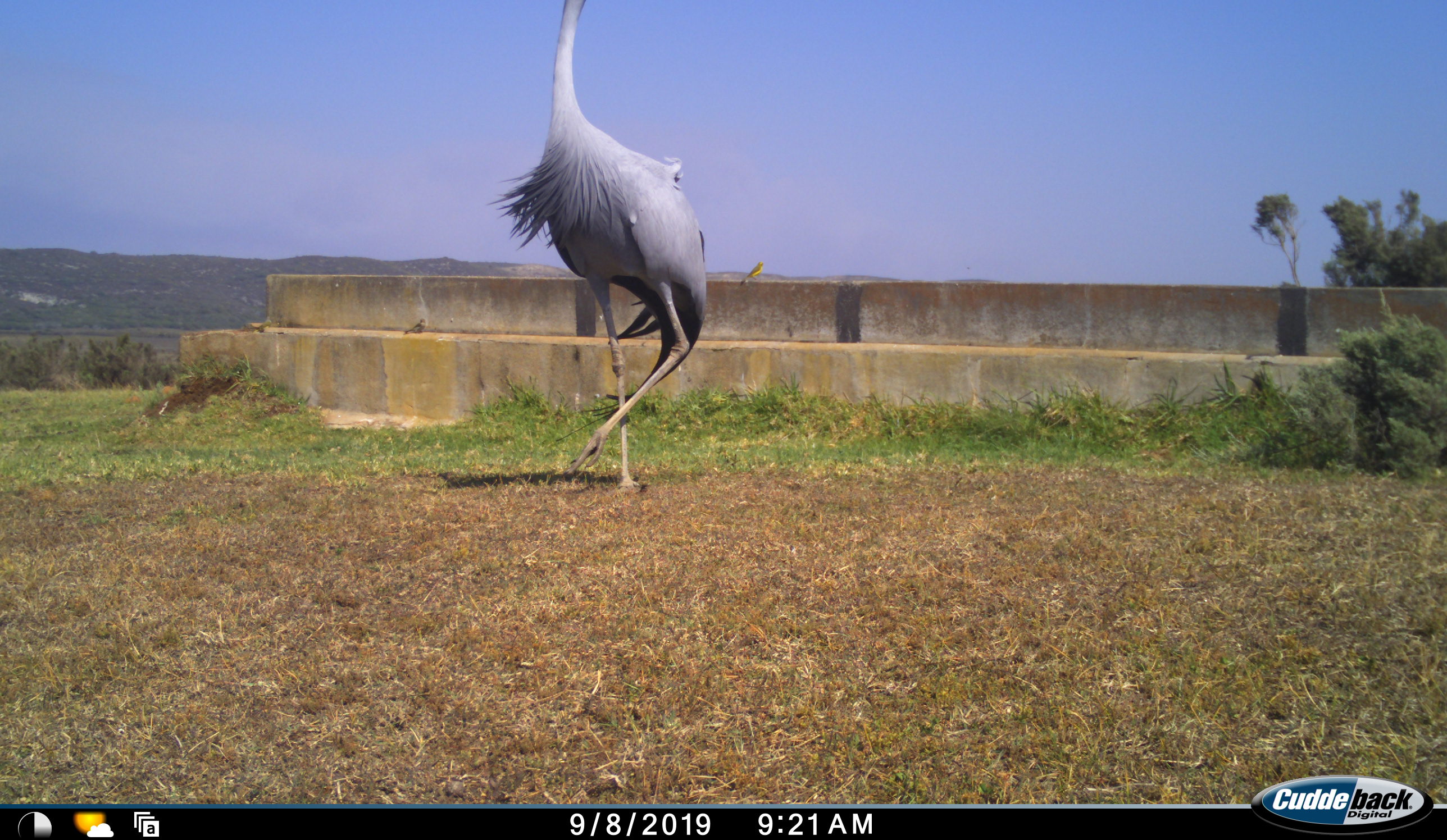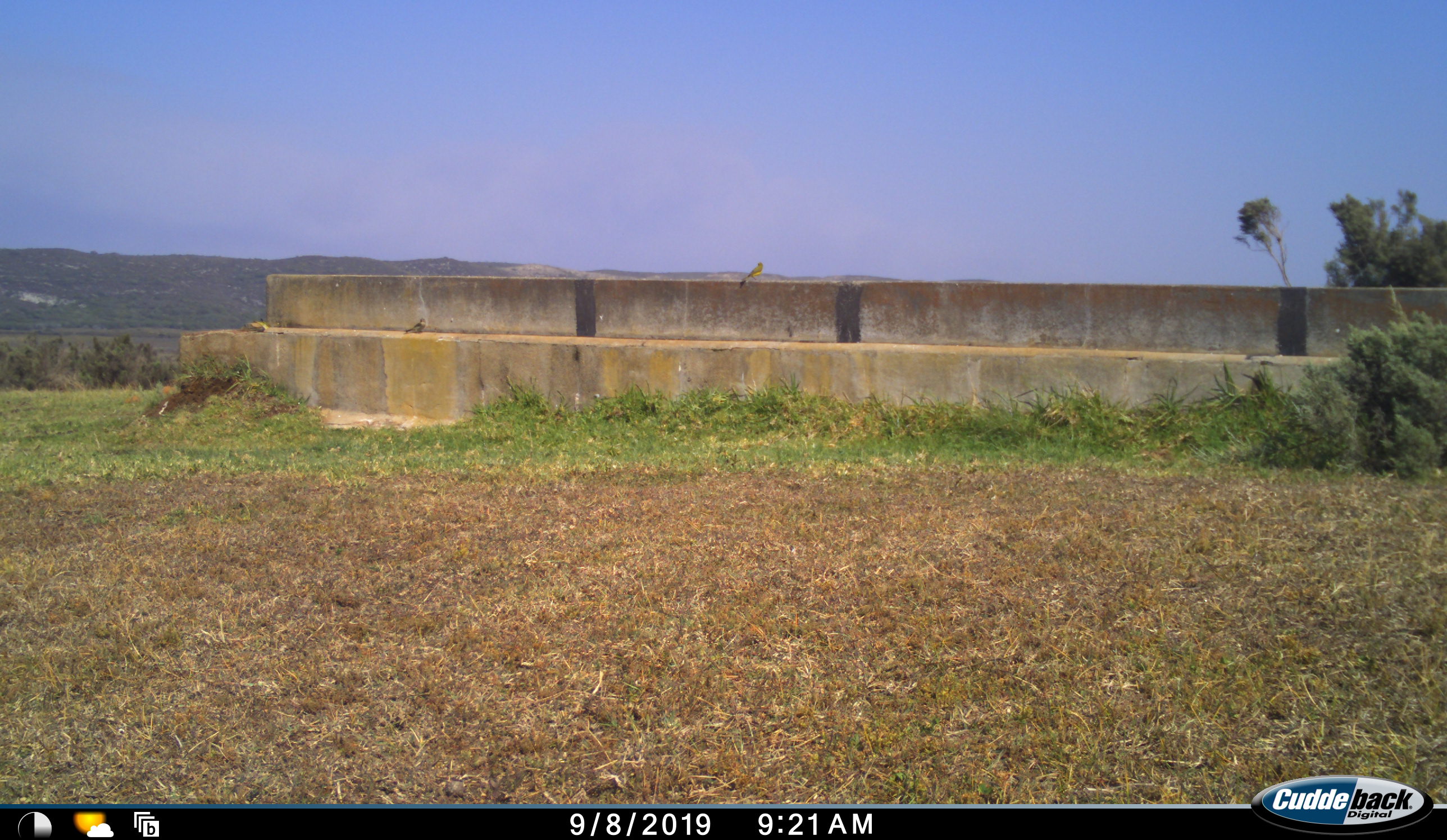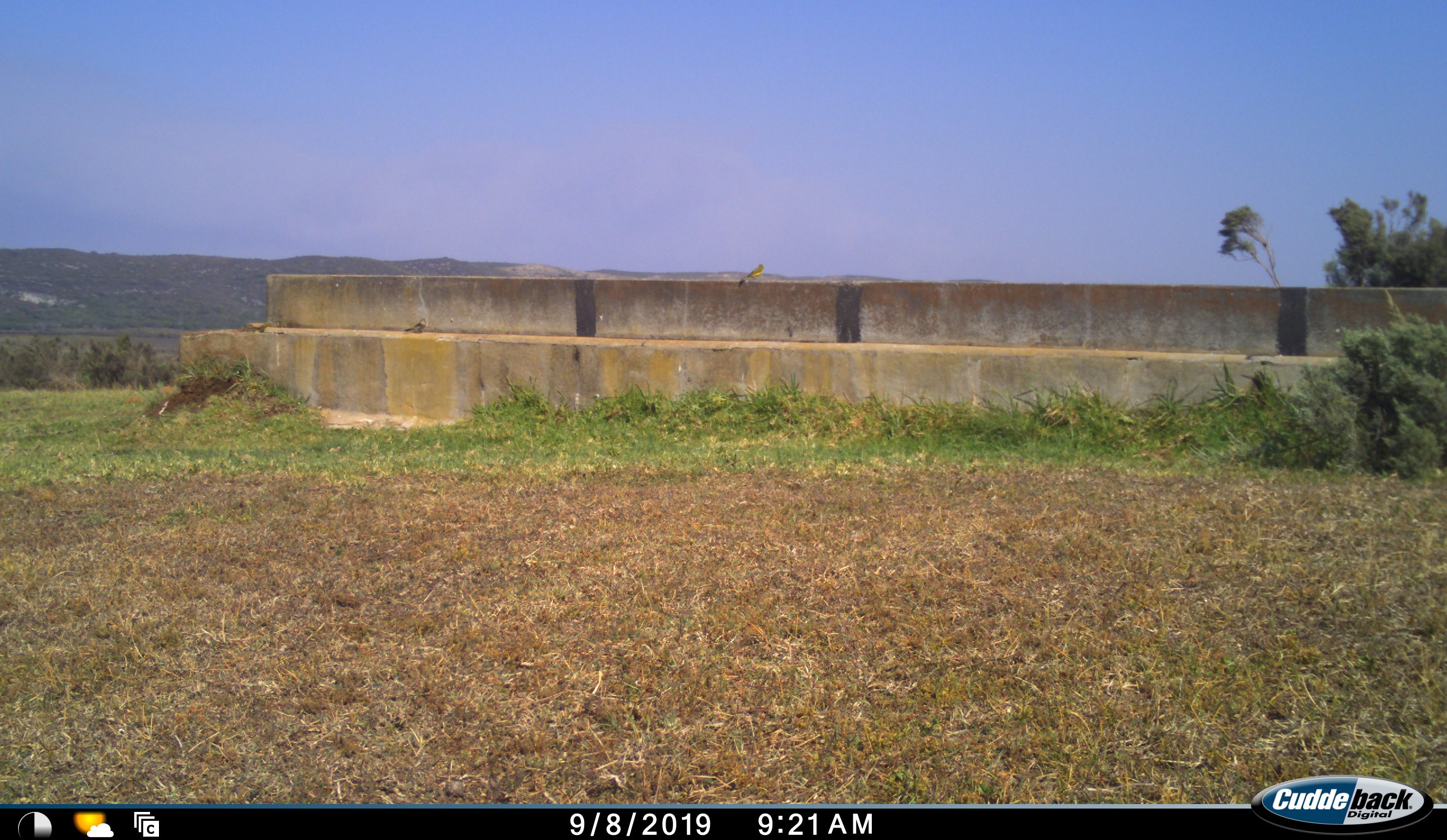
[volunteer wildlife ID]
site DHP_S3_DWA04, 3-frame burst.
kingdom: Animalia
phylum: Chordata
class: Aves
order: Gruiformes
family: Gruidae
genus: Anthropoides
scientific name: Anthropoides paradiseus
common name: blue crane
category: craneblue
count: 1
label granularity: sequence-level